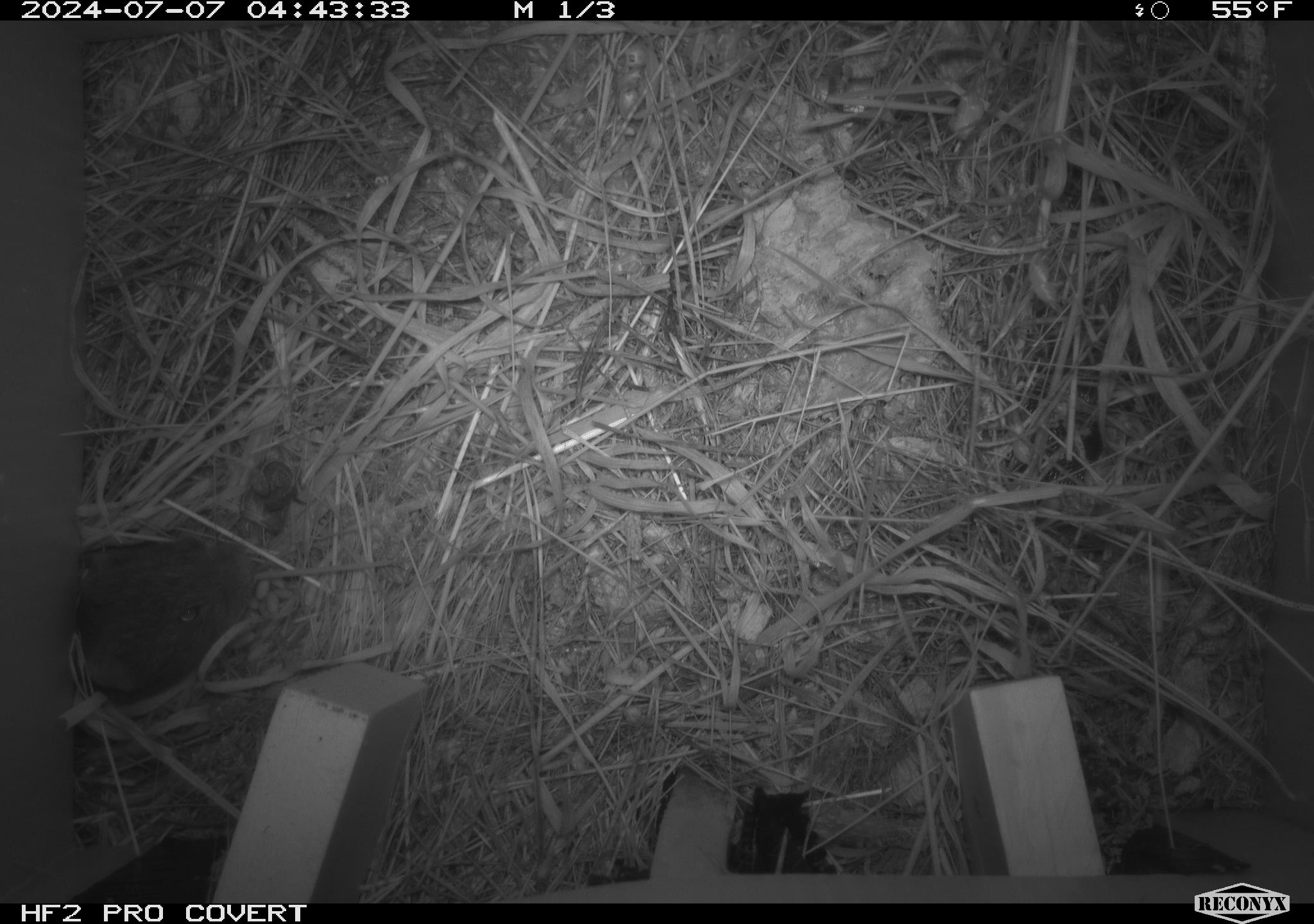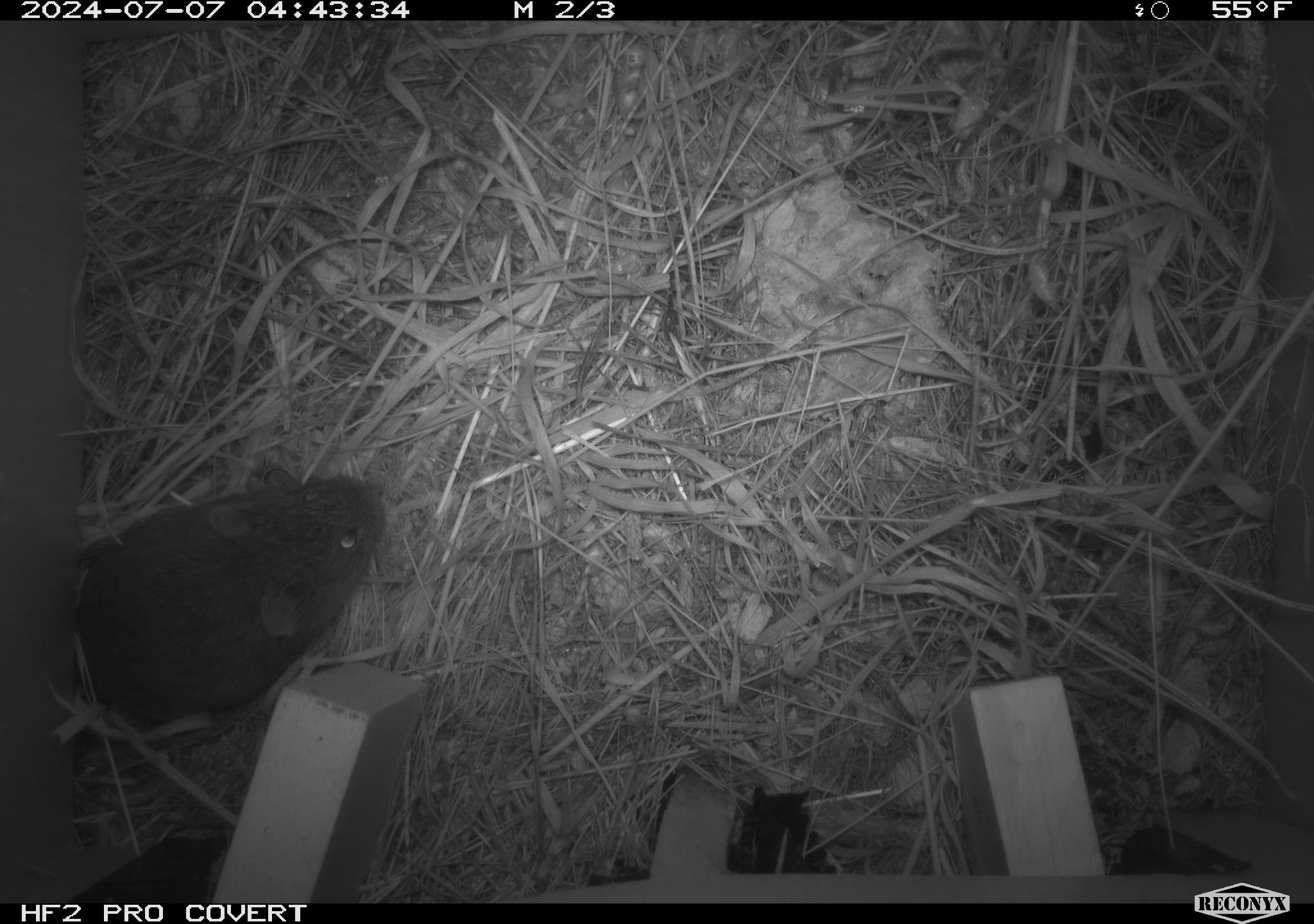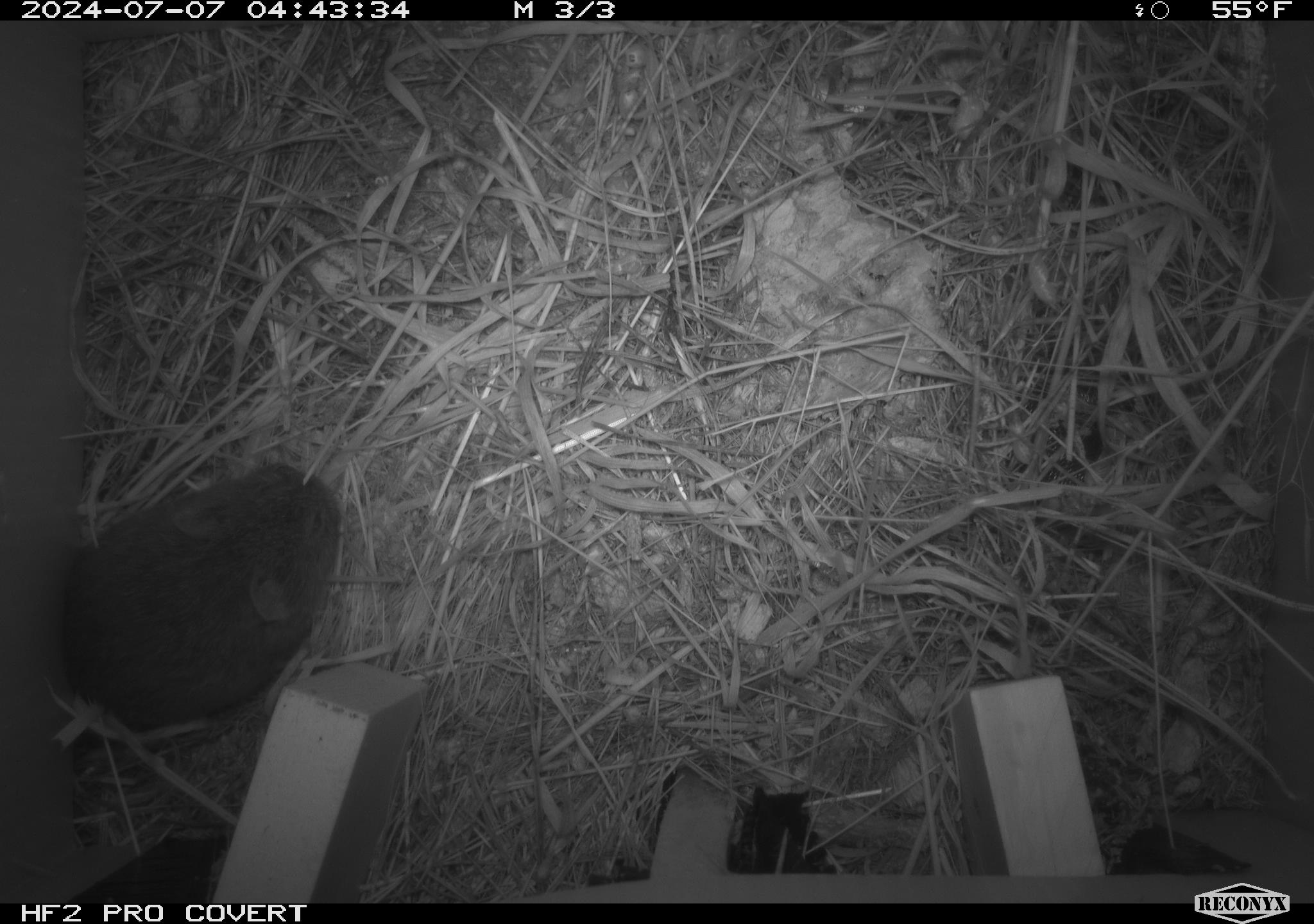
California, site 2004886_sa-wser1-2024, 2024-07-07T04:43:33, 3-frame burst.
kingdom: Animalia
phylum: Chordata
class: Mammalia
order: Rodentia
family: Cricetidae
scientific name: Arvicolinae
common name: voles, lemmings, and muskrats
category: arvicolinae subfamily